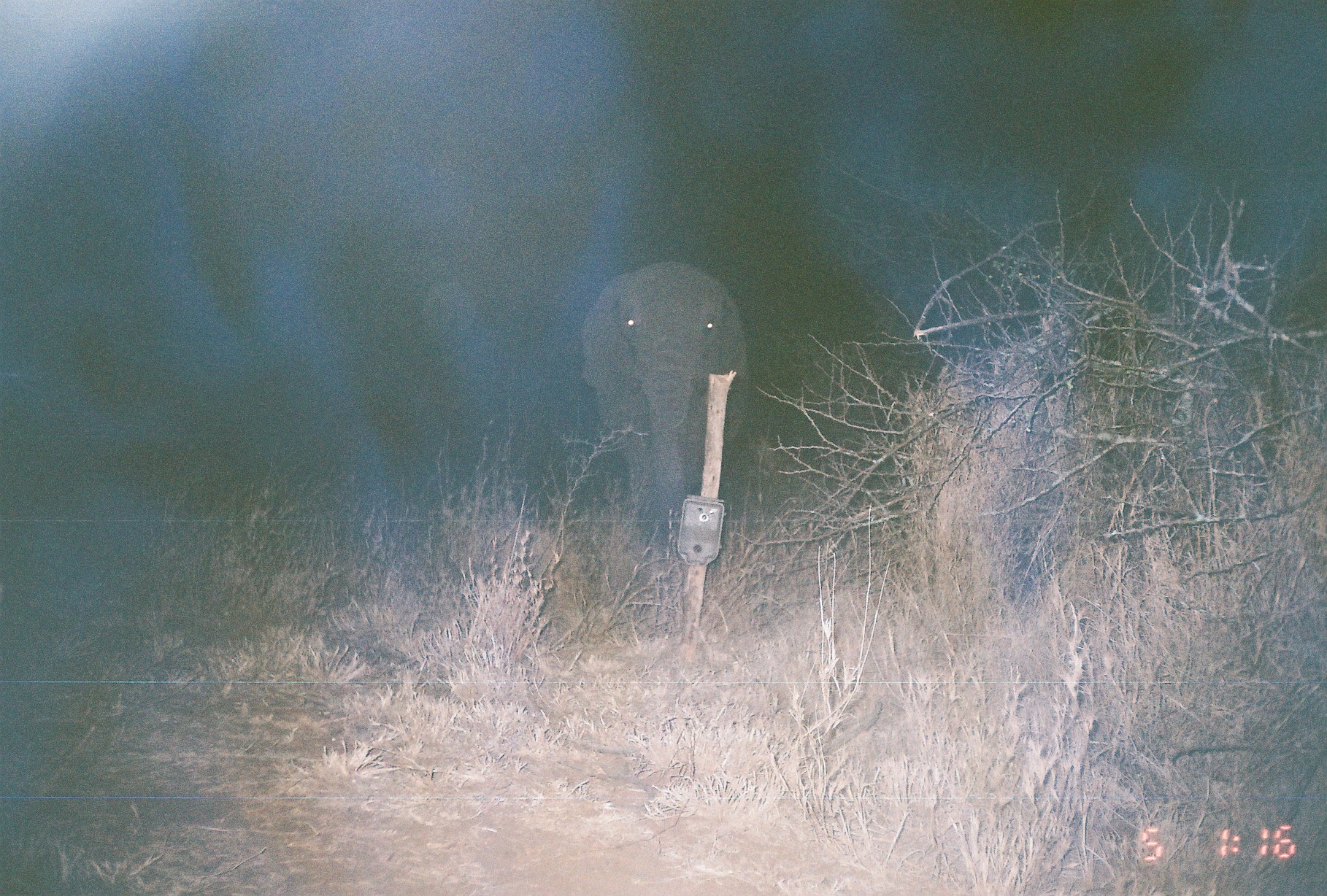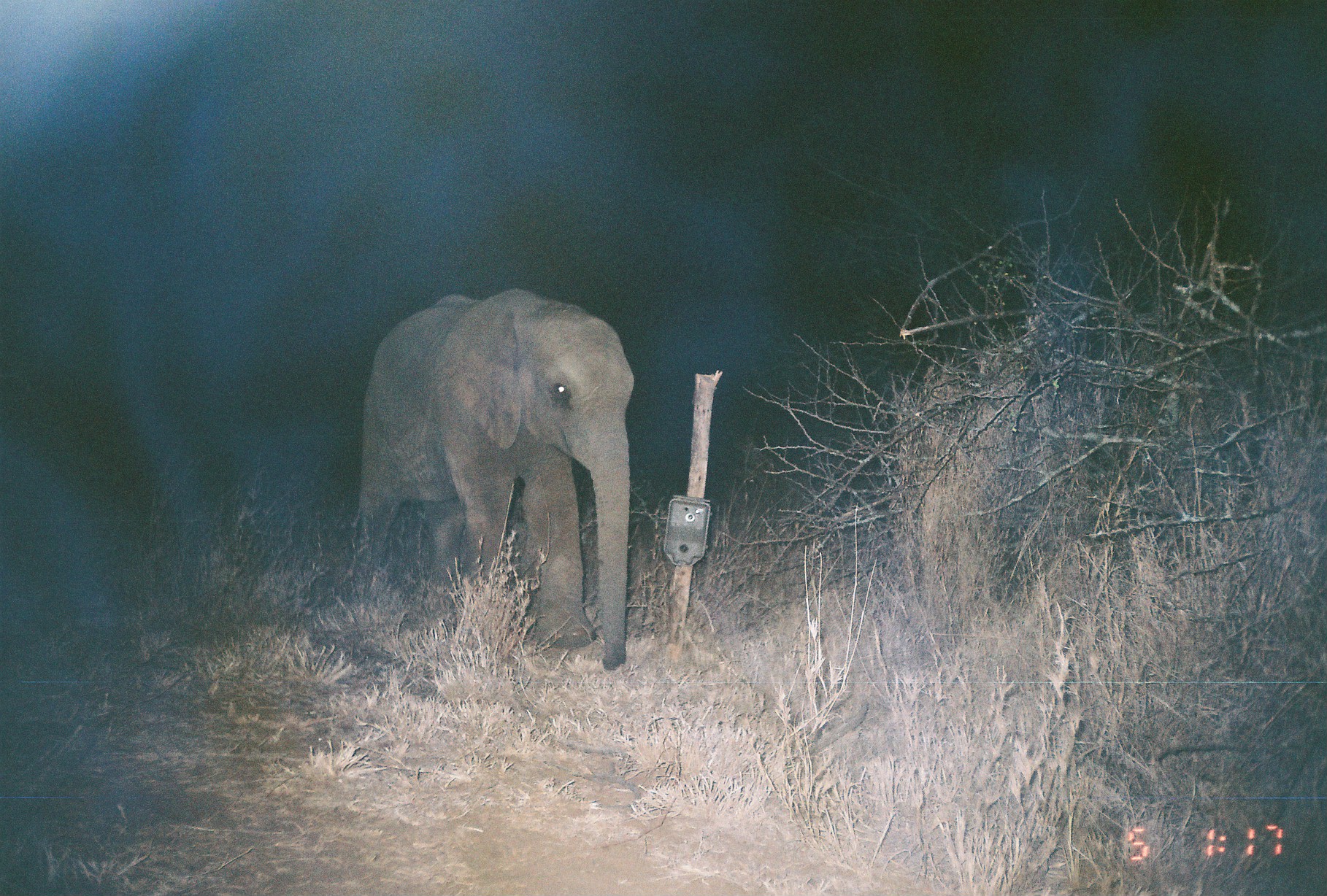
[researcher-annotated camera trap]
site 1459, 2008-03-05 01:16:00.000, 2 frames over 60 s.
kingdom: Animalia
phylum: Chordata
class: Mammalia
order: Proboscidea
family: Elephantidae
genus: Loxodonta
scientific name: Loxodonta africana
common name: african bush elephant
Loxodonta africana (african bush elephant), count 1.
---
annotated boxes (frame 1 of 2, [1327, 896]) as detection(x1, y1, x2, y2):
loxodonta africana: detection(576, 257, 749, 559)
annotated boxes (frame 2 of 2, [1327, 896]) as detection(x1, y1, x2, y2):
loxodonta africana: detection(352, 286, 632, 670)